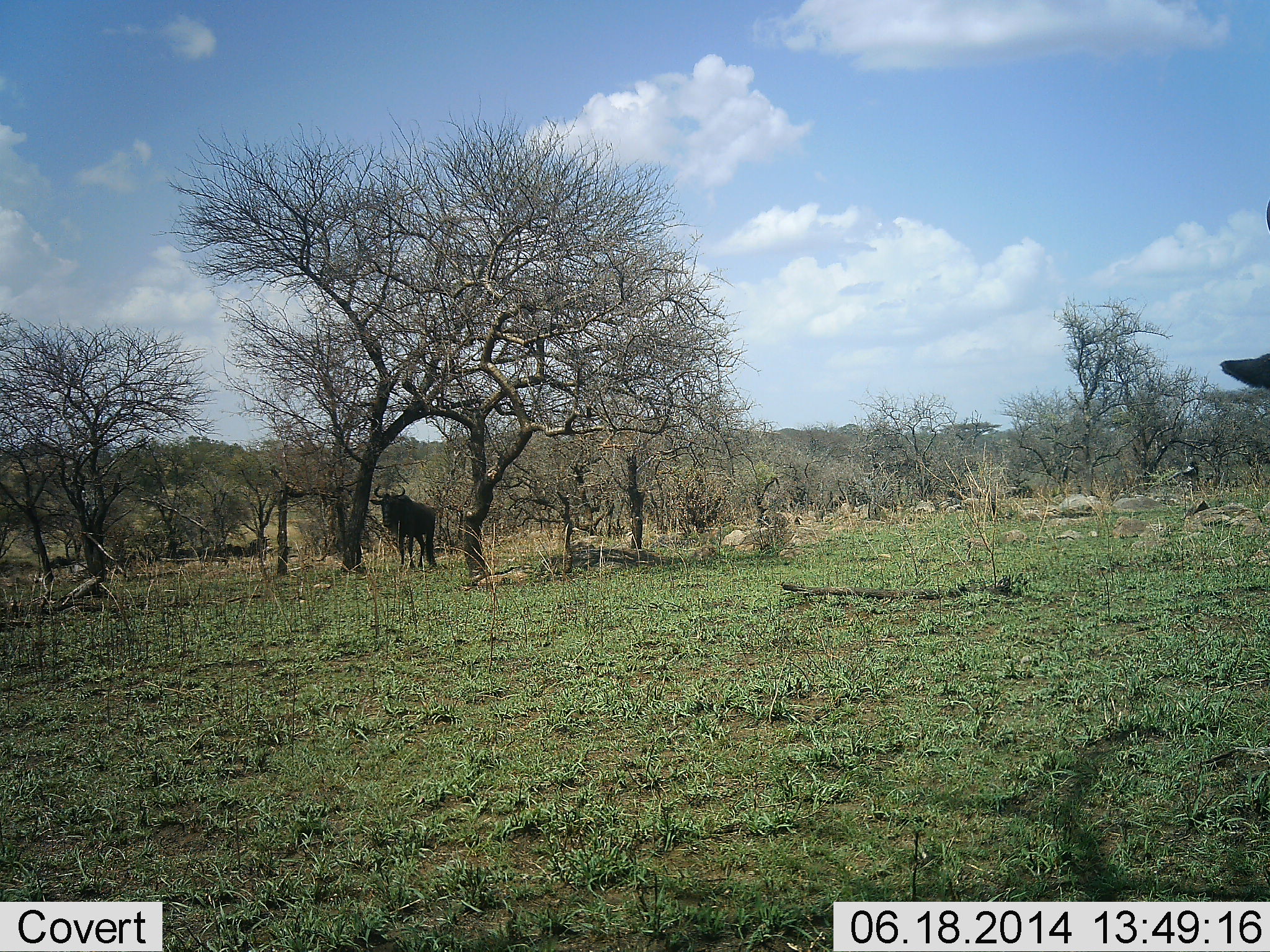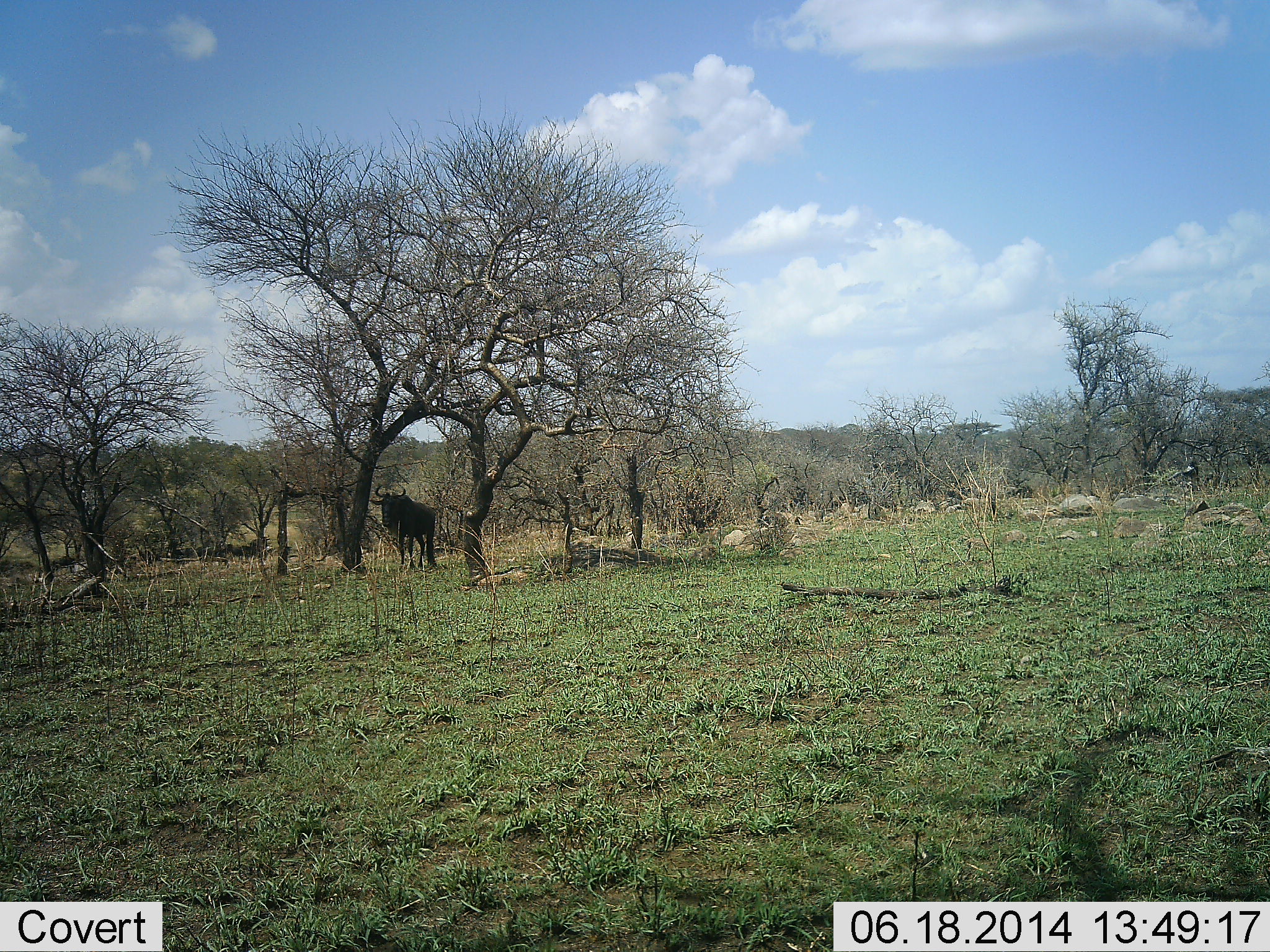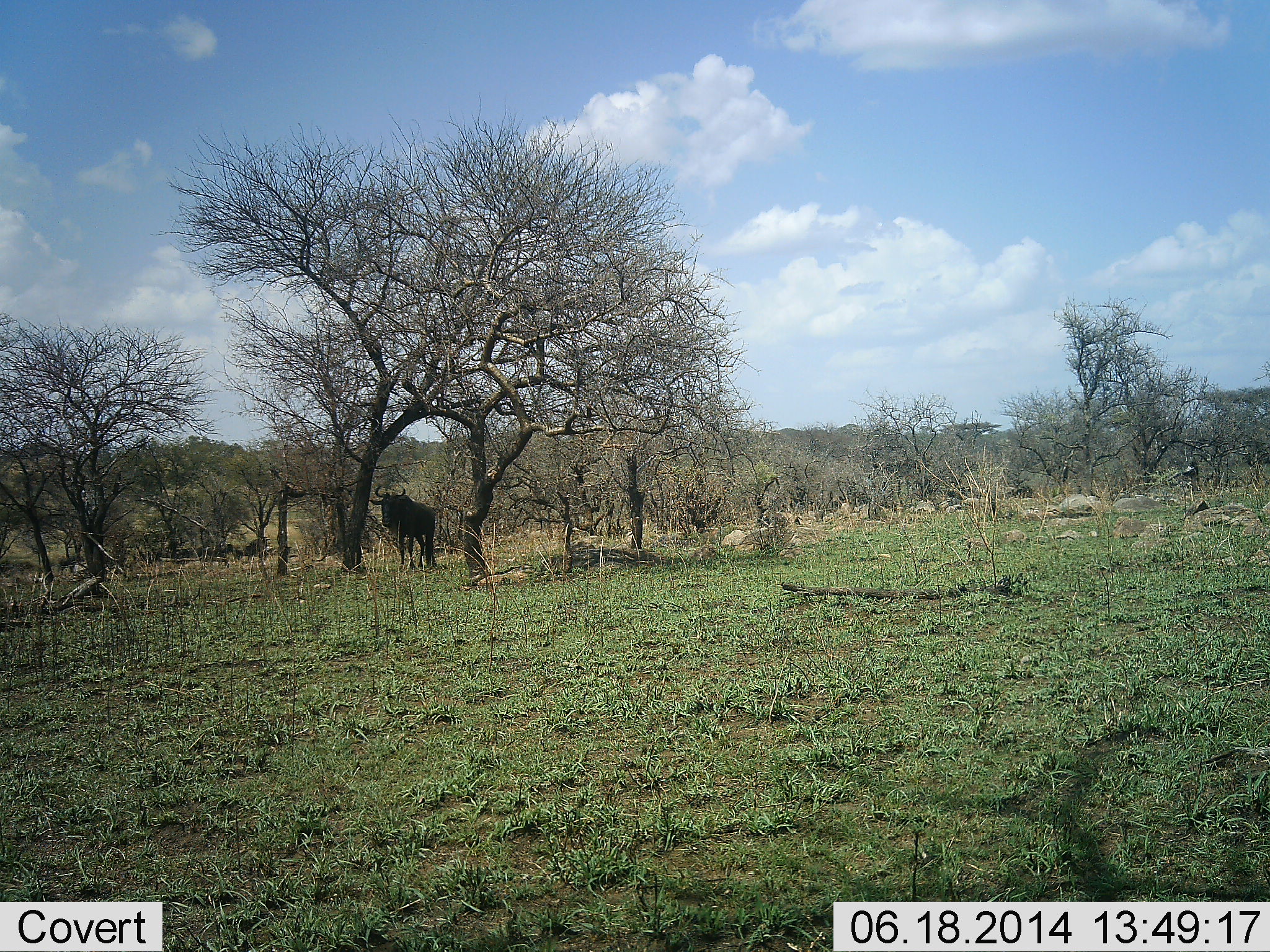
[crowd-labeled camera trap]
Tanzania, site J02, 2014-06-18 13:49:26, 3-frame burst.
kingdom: Animalia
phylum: Chordata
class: Mammalia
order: Artiodactyla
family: Bovidae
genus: Connochaetes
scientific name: Connochaetes taurinus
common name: blue wildebeest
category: wildebeest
Wildebeest (blue wildebeest) (Connochaetes taurinus), count 10. Behavior (volunteer vote fractions): standing 90%, resting 20%, moving 60%, interacting 10%. Young present (vote fraction): 0%. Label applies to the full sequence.